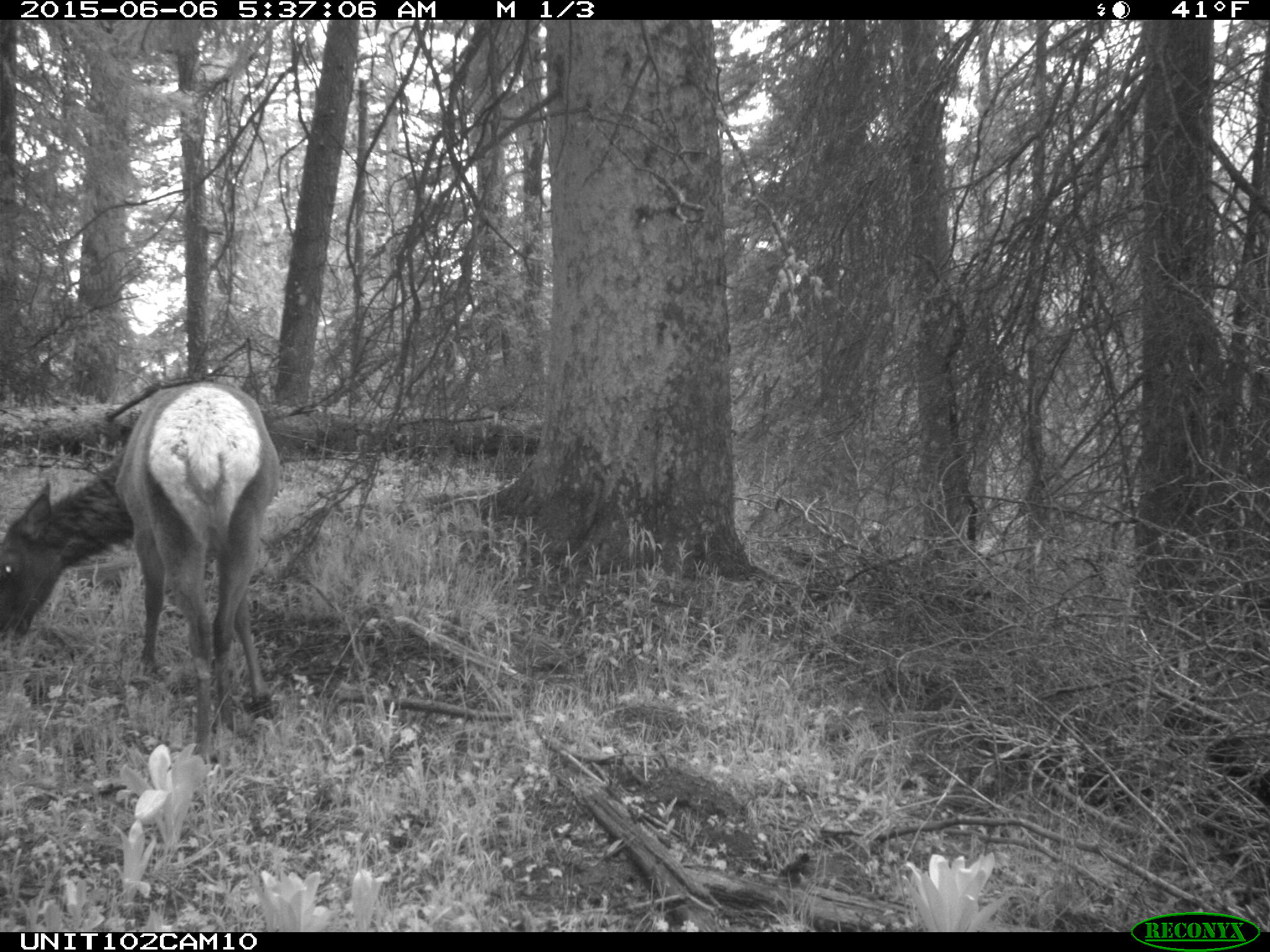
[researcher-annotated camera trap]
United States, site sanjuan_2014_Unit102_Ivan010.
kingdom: Animalia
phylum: Chordata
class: Mammalia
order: Artiodactyla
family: Cervidae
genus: Cervus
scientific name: Cervus elaphus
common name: red deer